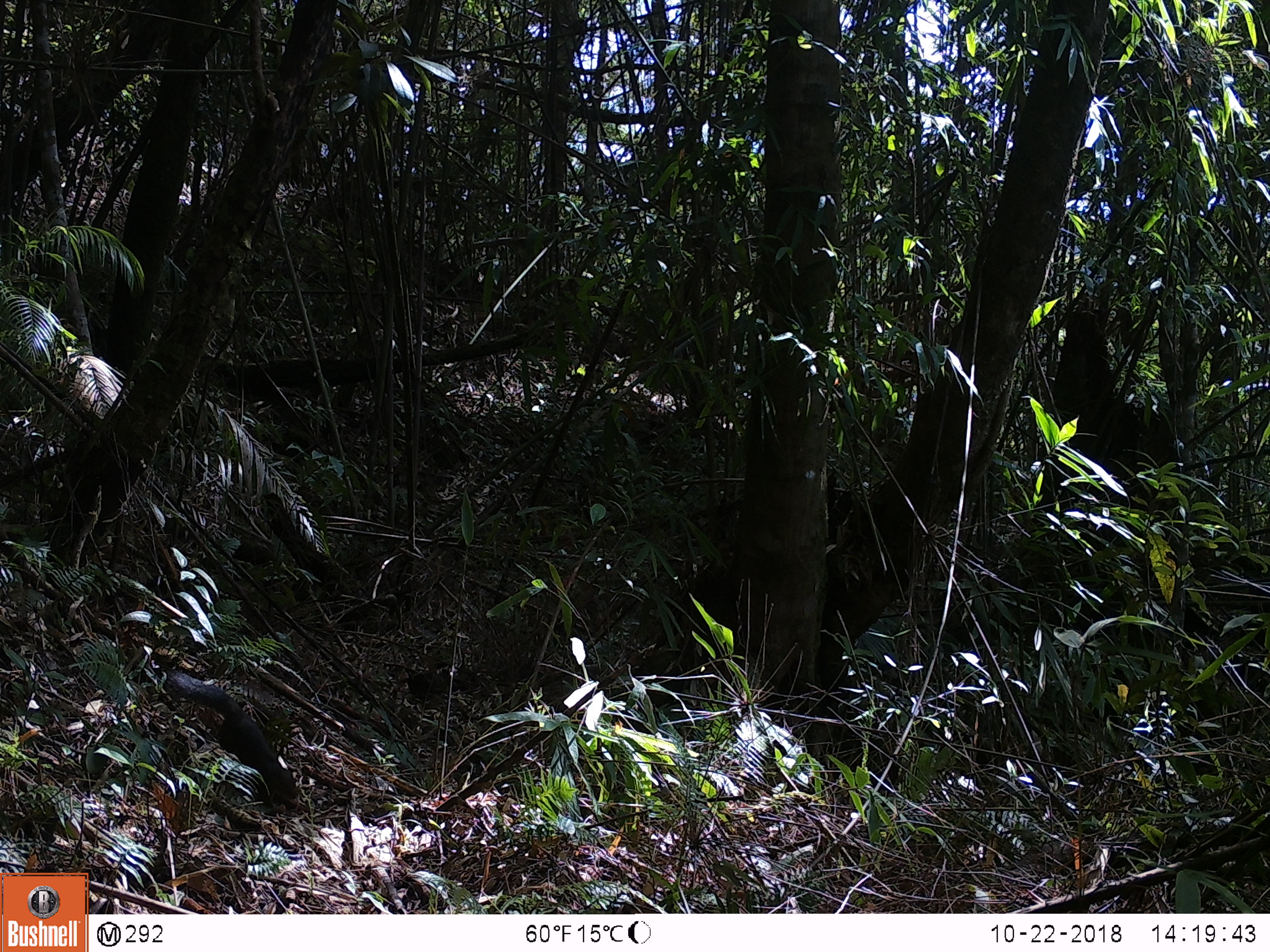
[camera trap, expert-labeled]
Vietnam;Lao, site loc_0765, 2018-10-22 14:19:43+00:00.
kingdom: Animalia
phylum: Chordata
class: Mammalia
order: Rodentia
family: Sciuridae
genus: Callosciurus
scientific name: Callosciurus erythraeus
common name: pallas's squirrel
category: pallass squirrel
Pallass squirrel (pallas's squirrel) (Callosciurus erythraeus). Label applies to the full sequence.